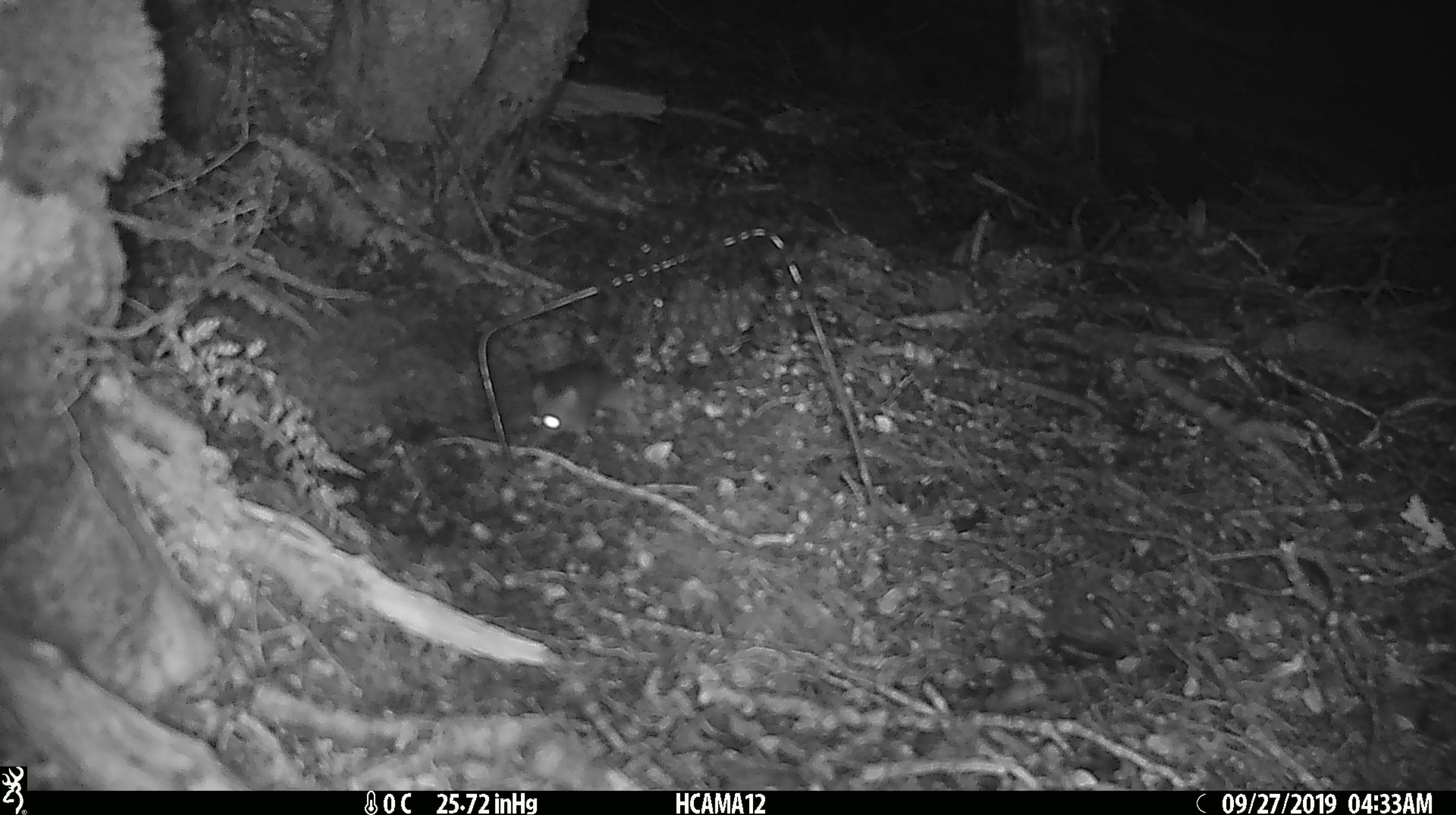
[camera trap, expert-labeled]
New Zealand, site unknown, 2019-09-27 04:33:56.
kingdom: Animalia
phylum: Chordata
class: Mammalia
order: Rodentia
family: Muridae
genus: Mus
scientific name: Mus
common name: mouse